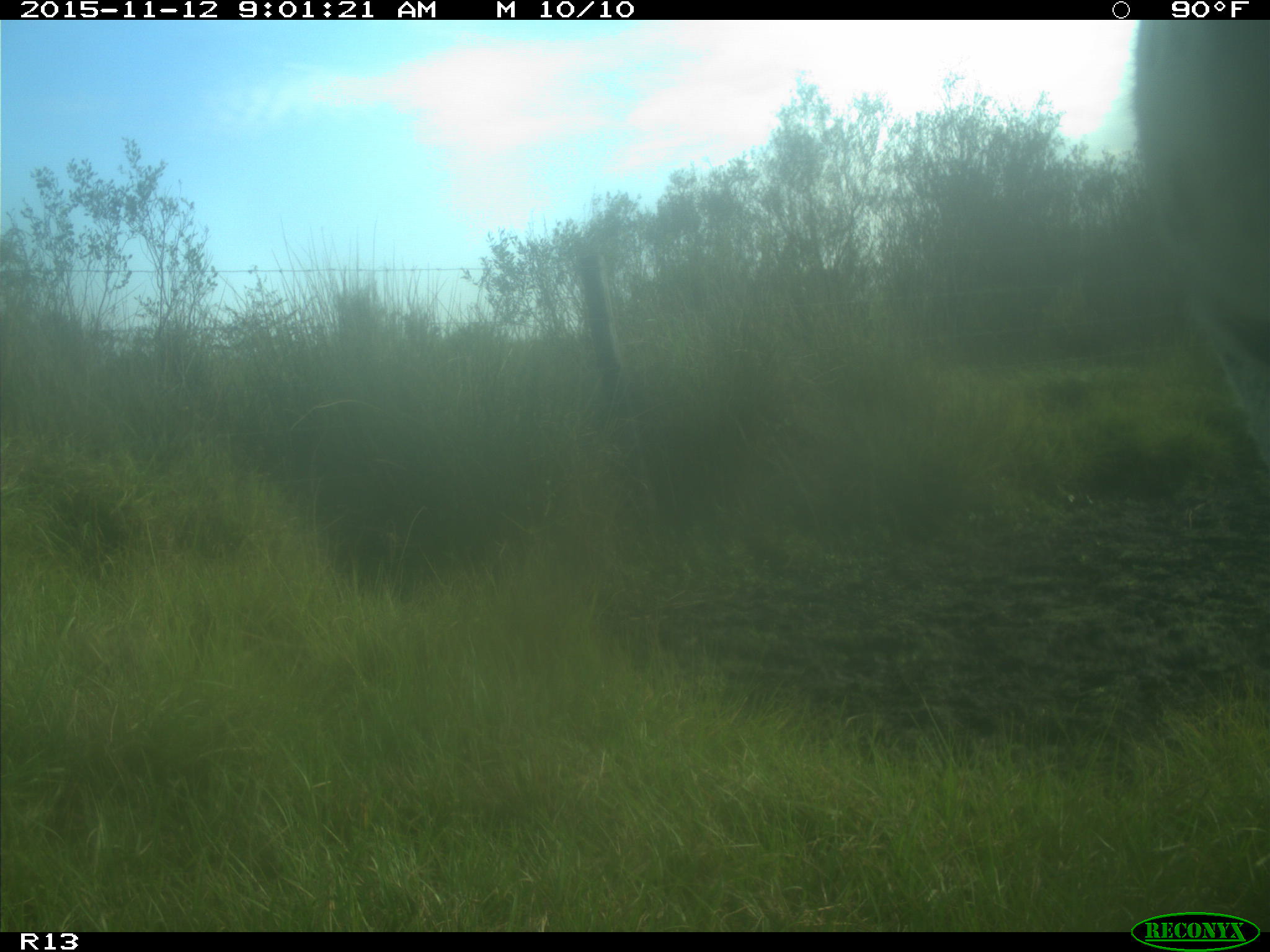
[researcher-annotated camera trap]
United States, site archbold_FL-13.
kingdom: Animalia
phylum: Chordata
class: Mammalia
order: Artiodactyla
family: Bovidae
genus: Bos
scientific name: Bos taurus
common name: domestic cow